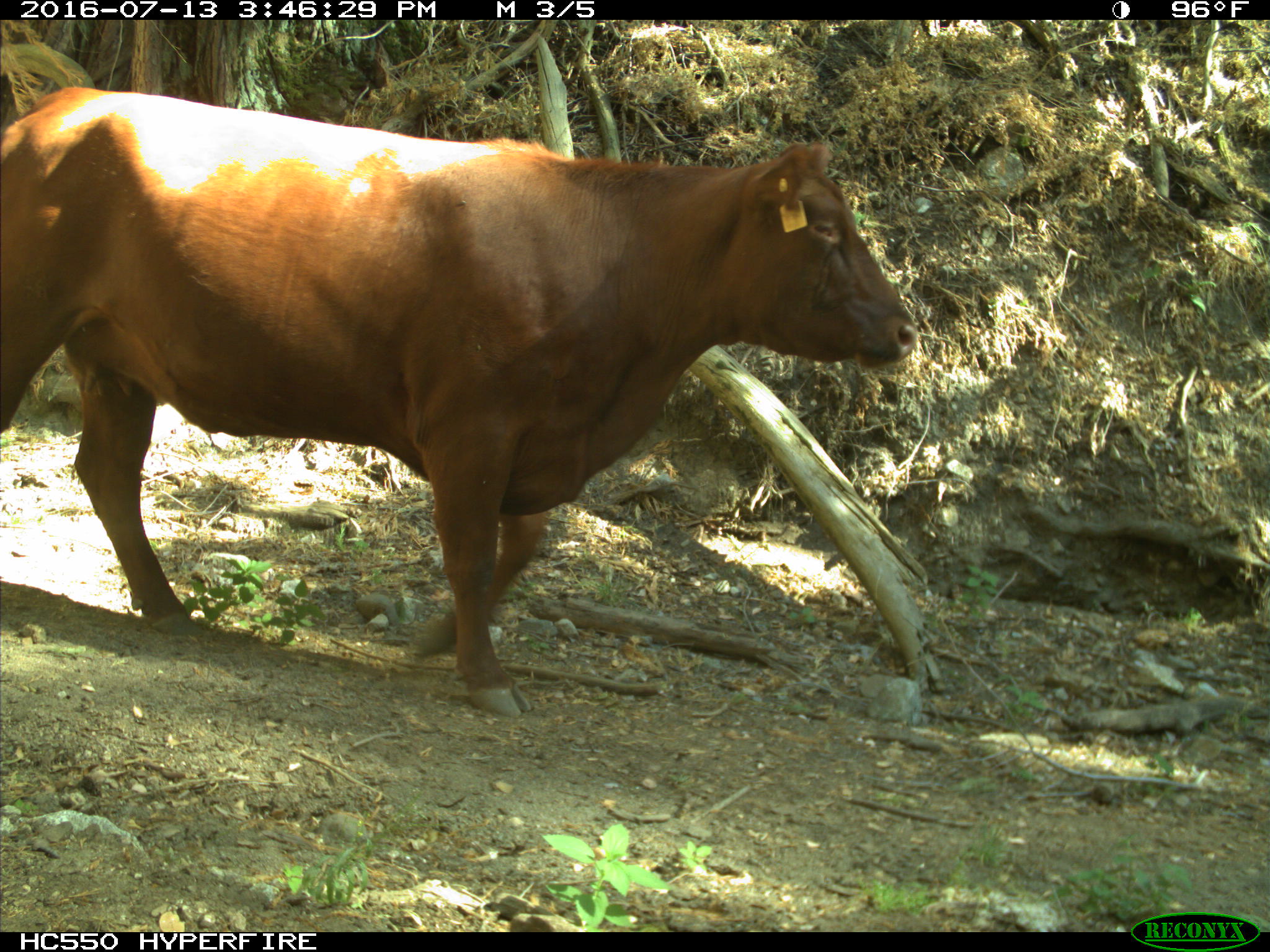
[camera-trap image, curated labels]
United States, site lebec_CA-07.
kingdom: Animalia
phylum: Chordata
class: Mammalia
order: Artiodactyla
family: Bovidae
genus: Bos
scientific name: Bos taurus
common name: domestic cow